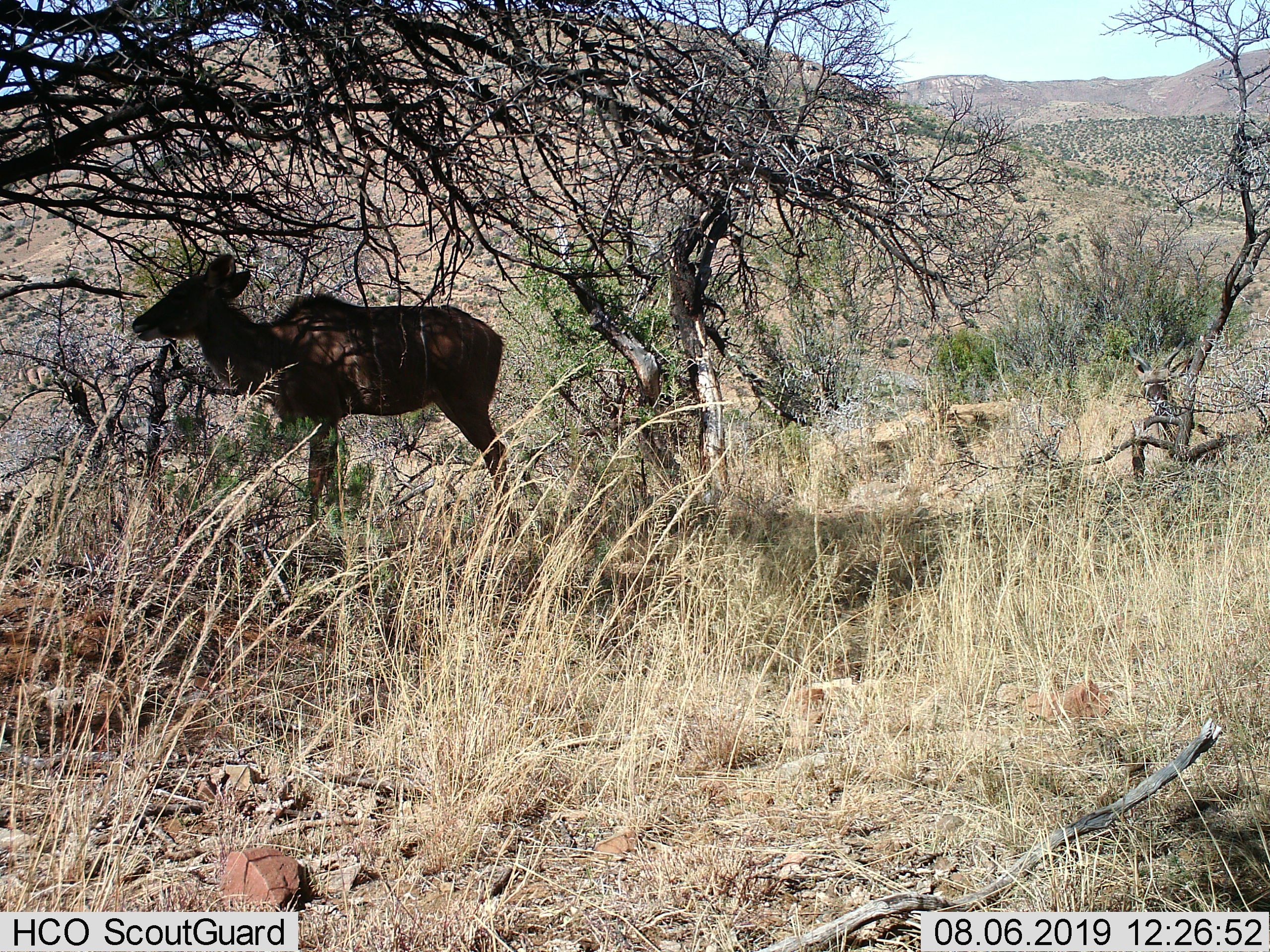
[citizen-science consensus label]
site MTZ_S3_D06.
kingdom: Animalia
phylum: Chordata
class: Mammalia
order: Artiodactyla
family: Bovidae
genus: Tragelaphus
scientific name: Tragelaphus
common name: kudu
Kudu (Tragelaphus), count 1. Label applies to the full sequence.